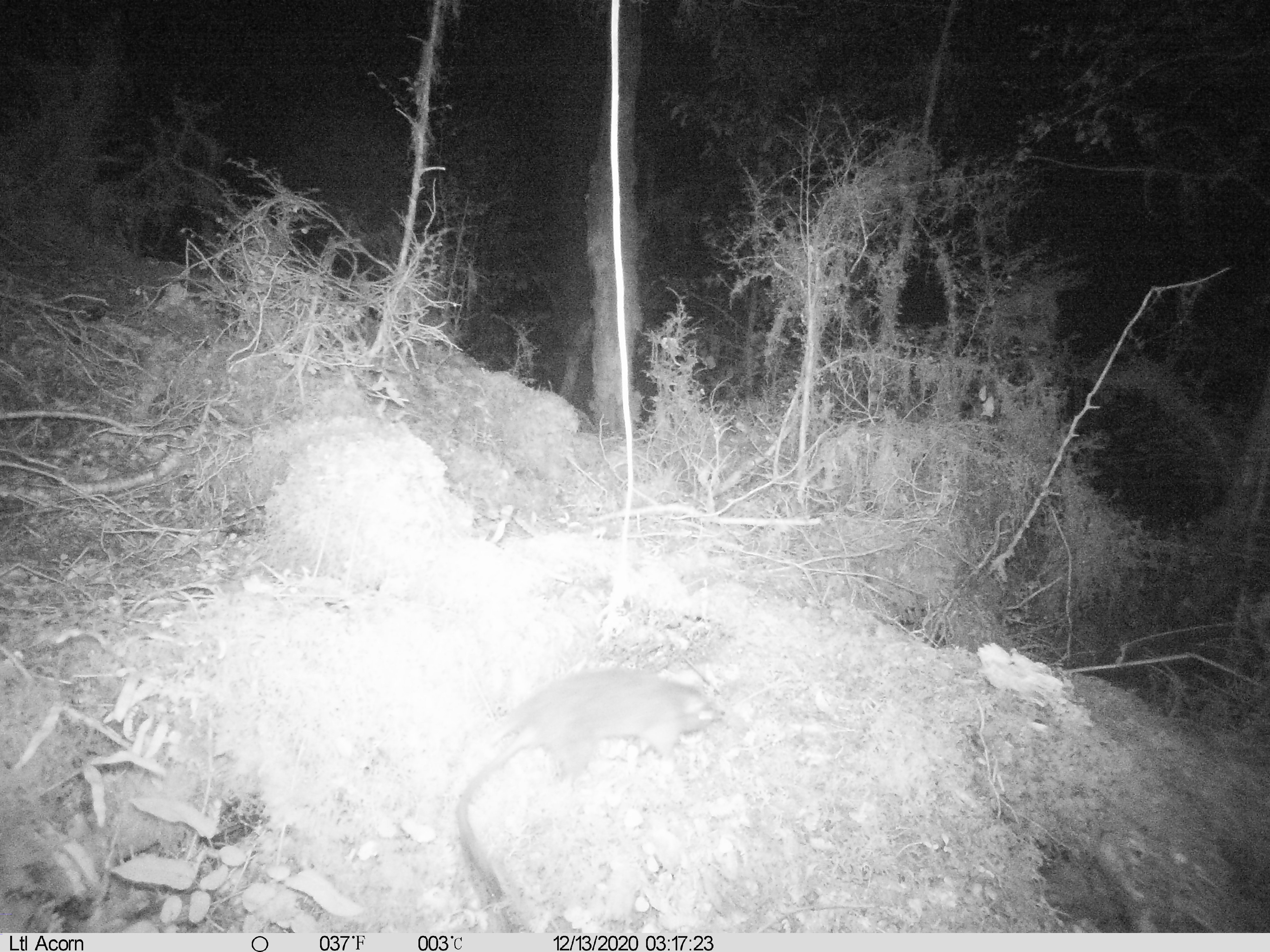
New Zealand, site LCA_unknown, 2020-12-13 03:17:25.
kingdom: Animalia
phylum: Chordata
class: Mammalia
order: Rodentia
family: Muridae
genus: Rattus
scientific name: Rattus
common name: rat